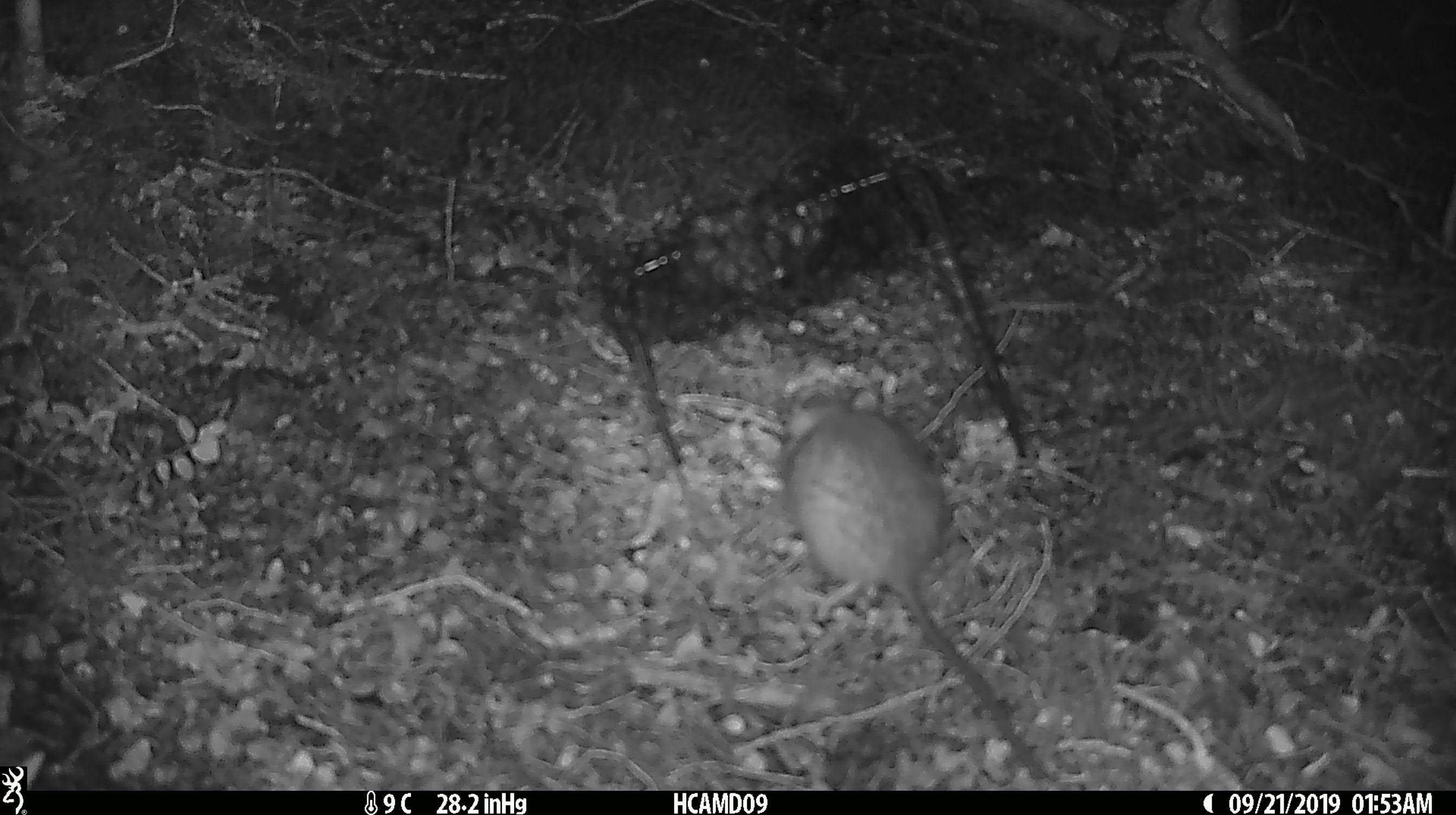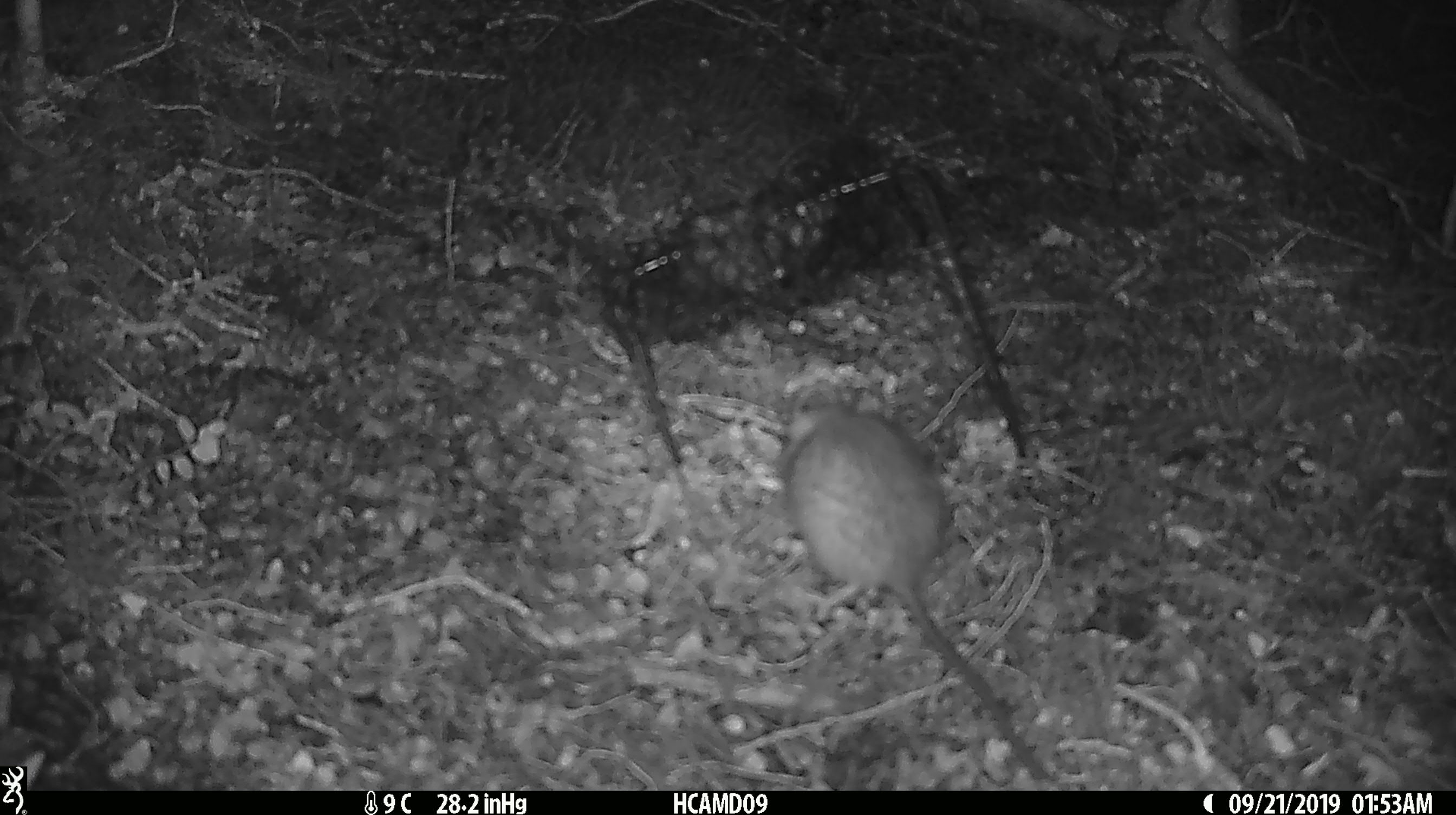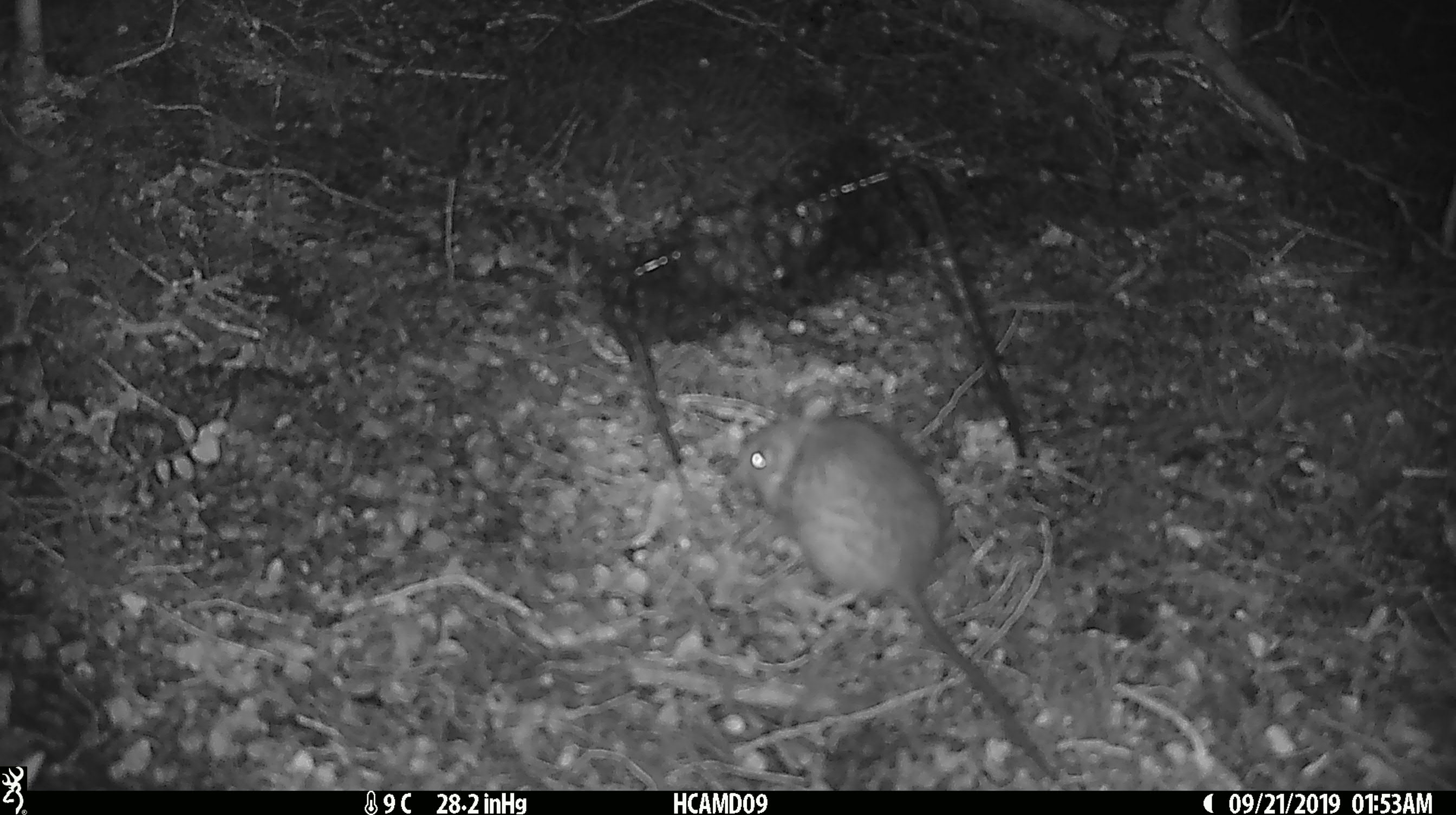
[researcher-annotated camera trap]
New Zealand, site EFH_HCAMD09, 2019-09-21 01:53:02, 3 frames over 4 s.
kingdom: Animalia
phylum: Chordata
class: Mammalia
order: Rodentia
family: Muridae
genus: Mus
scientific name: Mus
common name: mouse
Mouse (Mus).